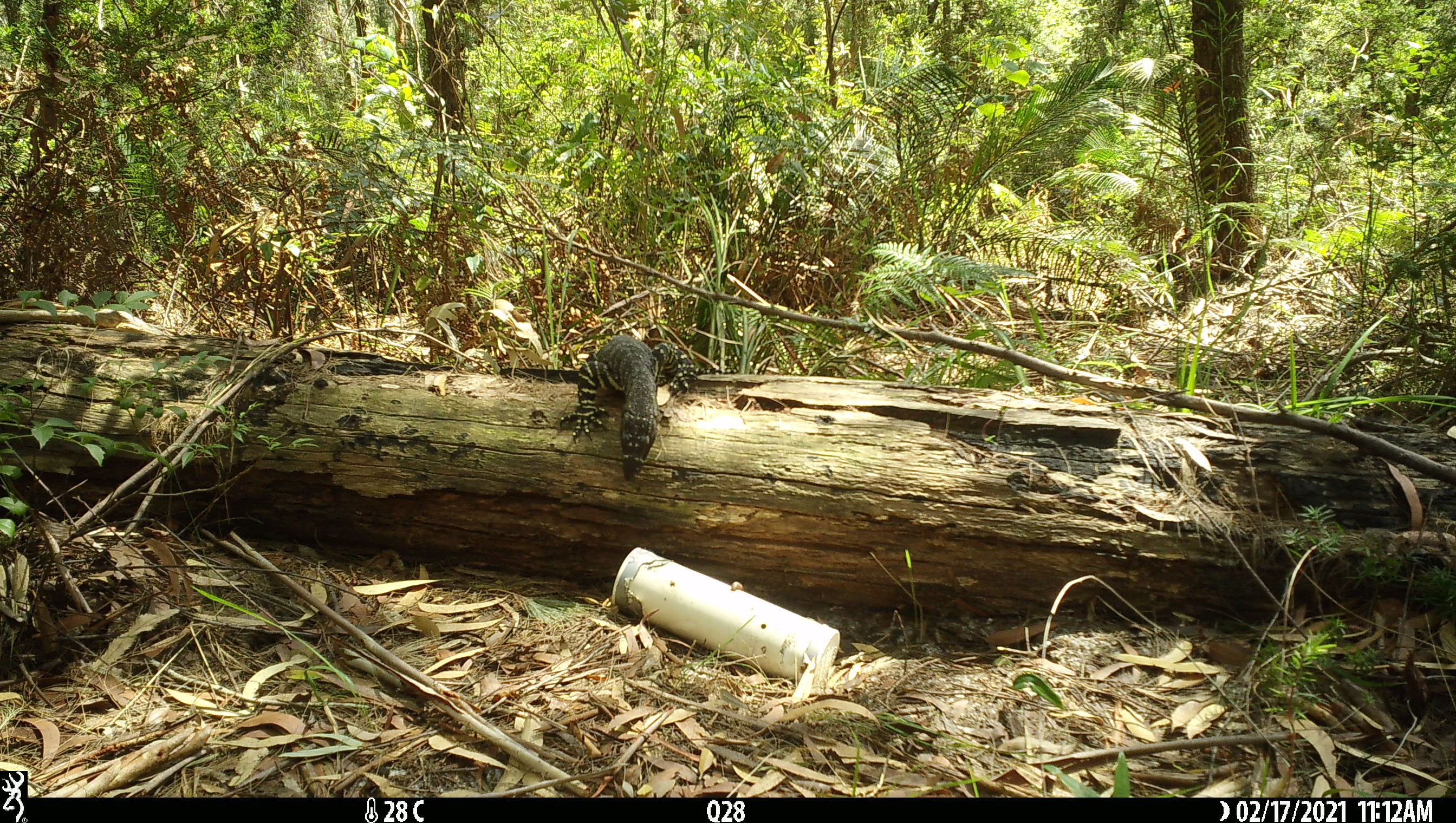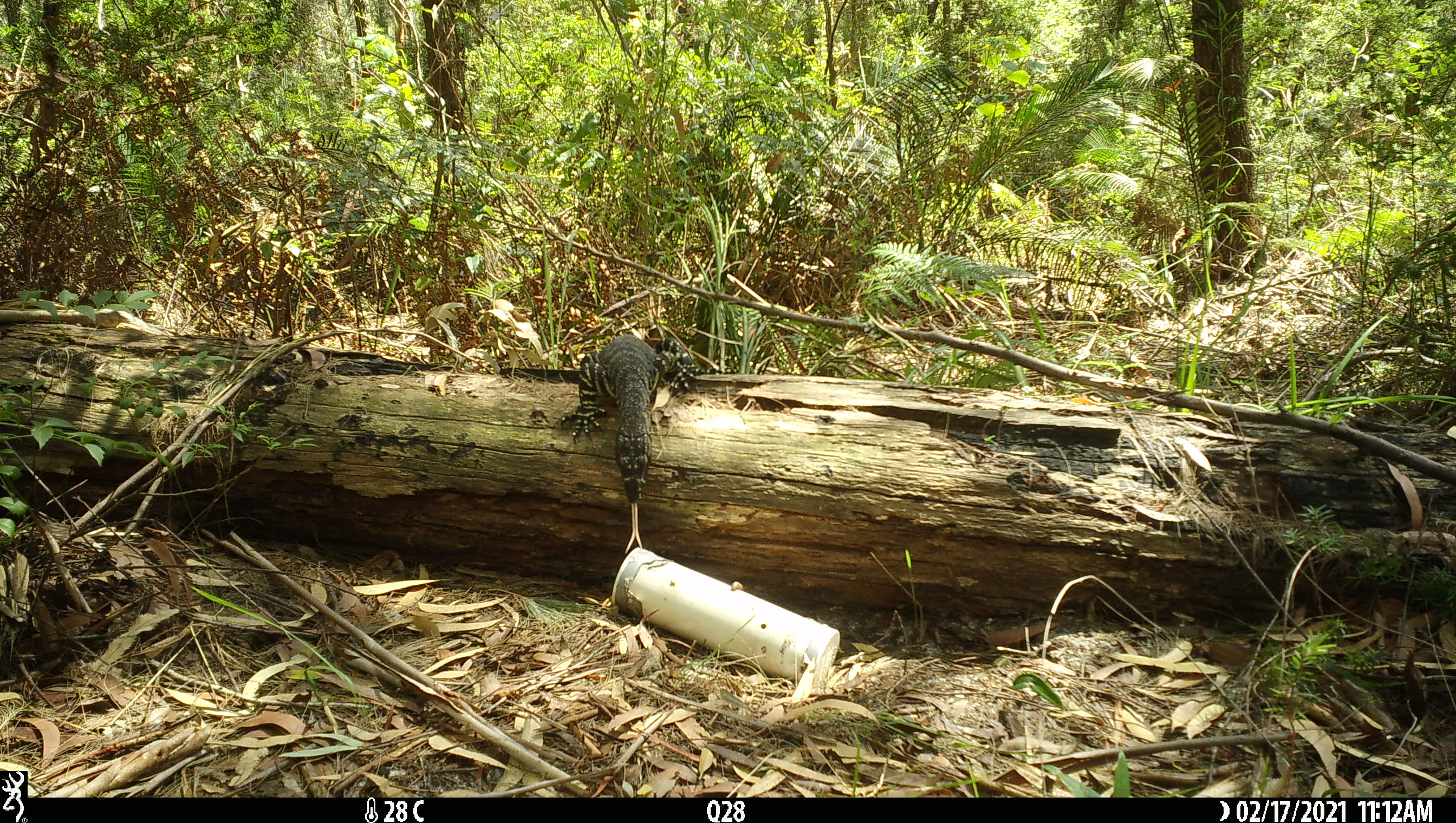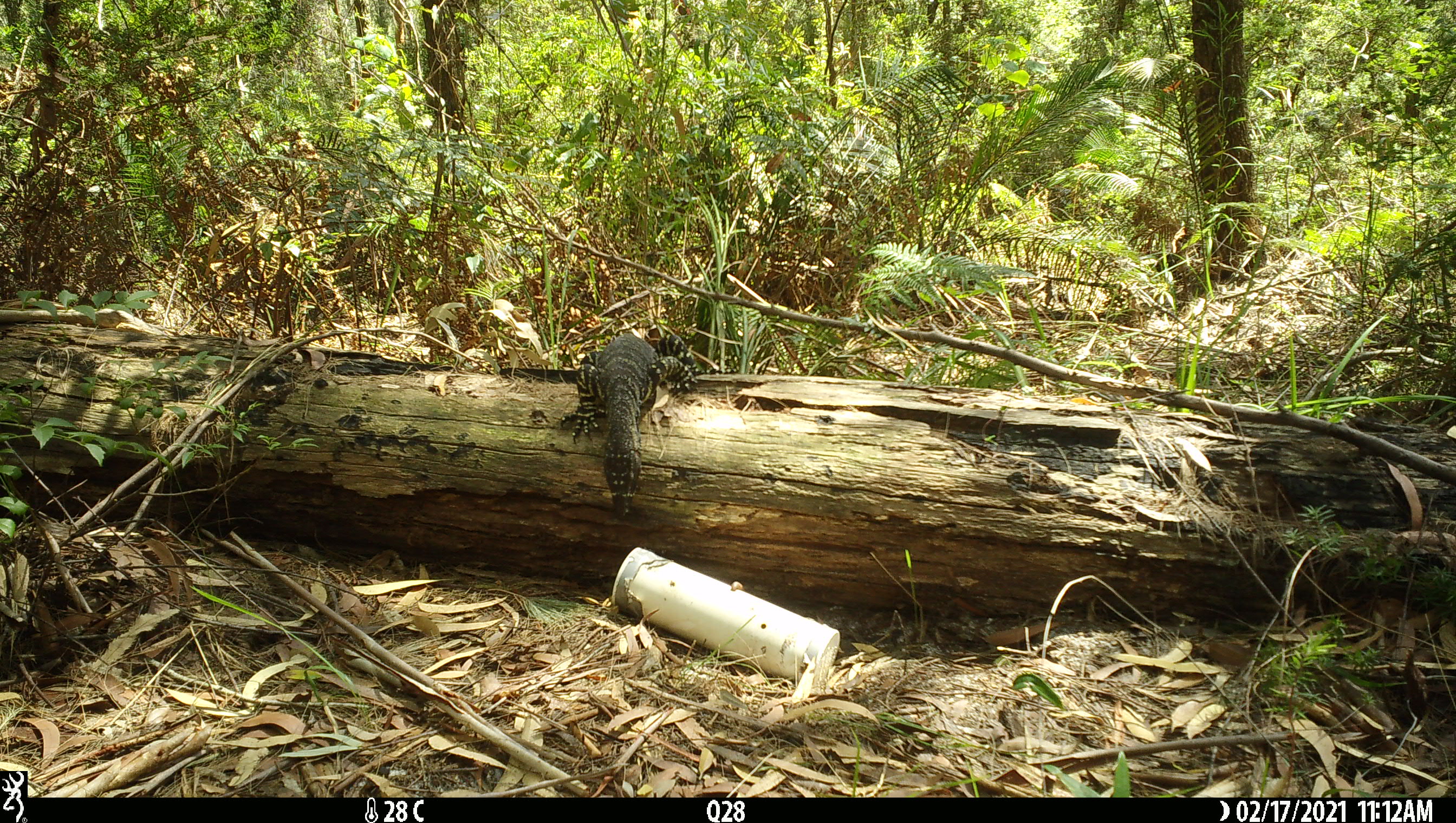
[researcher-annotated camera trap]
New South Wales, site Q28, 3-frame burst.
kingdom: Animalia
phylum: Chordata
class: Reptilia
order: Squamata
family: Varanidae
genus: Varanus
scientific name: Varanus varius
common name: lace monitor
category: goanna